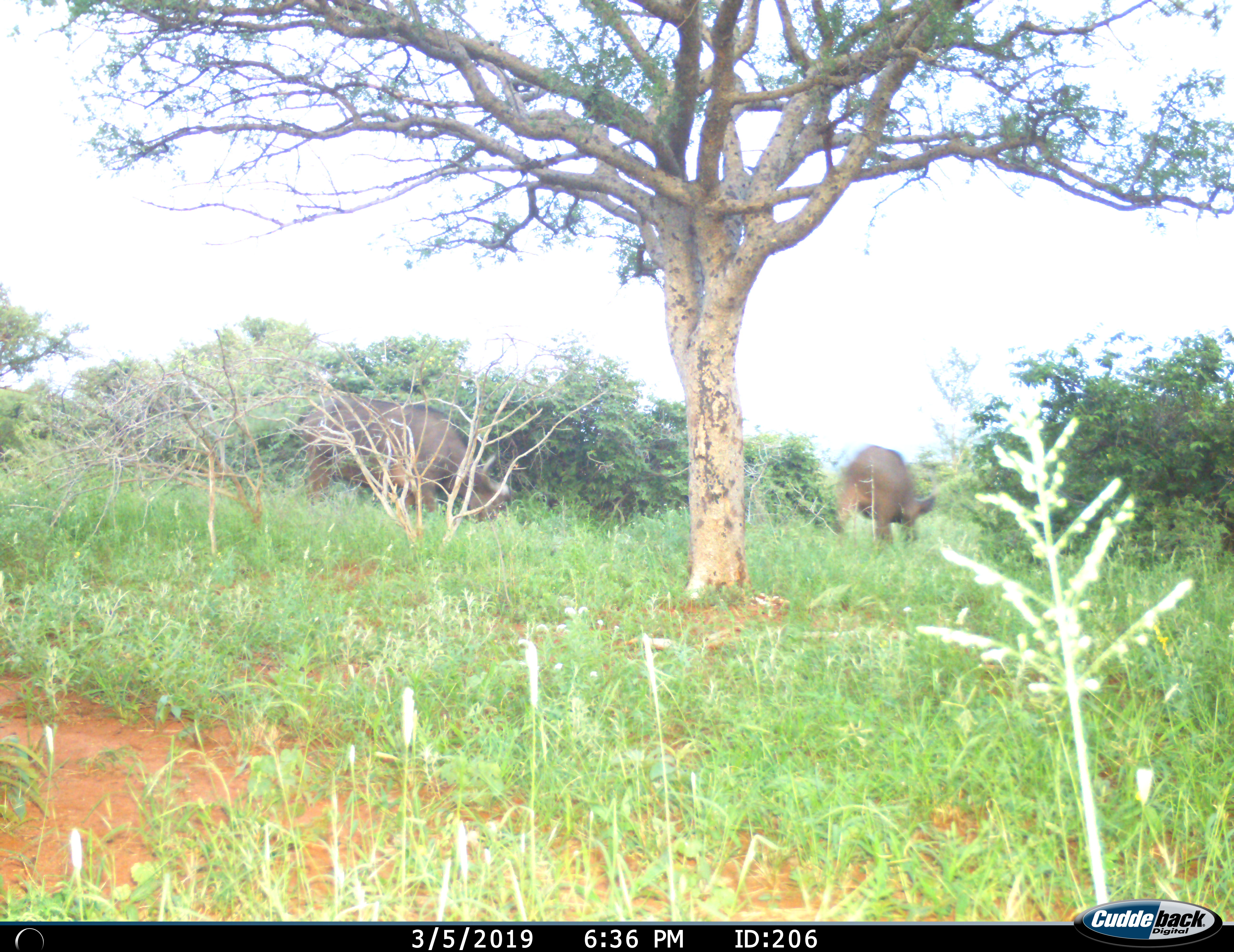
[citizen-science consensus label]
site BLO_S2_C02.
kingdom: Animalia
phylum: Chordata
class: Mammalia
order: Artiodactyla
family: Bovidae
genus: Syncerus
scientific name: Syncerus caffer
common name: african buffalo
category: buffalo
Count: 2.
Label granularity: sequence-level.